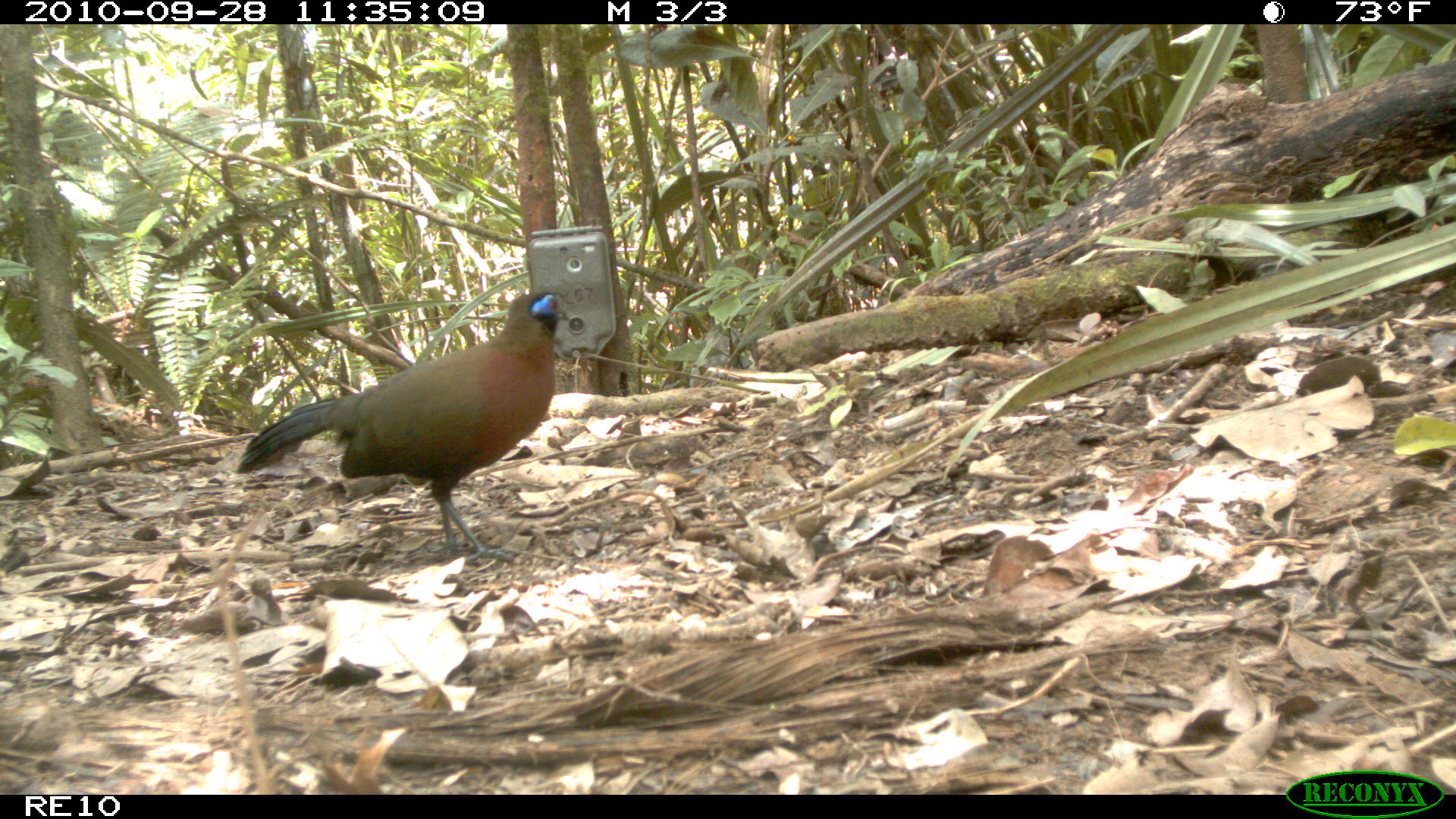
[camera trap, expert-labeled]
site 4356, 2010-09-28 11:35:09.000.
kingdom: Animalia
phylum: Chordata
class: Aves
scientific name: Aves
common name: bird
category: unknown bird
Unknown bird (bird) (Aves), count 1.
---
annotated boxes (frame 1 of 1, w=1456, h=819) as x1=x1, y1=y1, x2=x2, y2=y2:
unknown bird: x1=237, y1=291, x2=570, y2=559